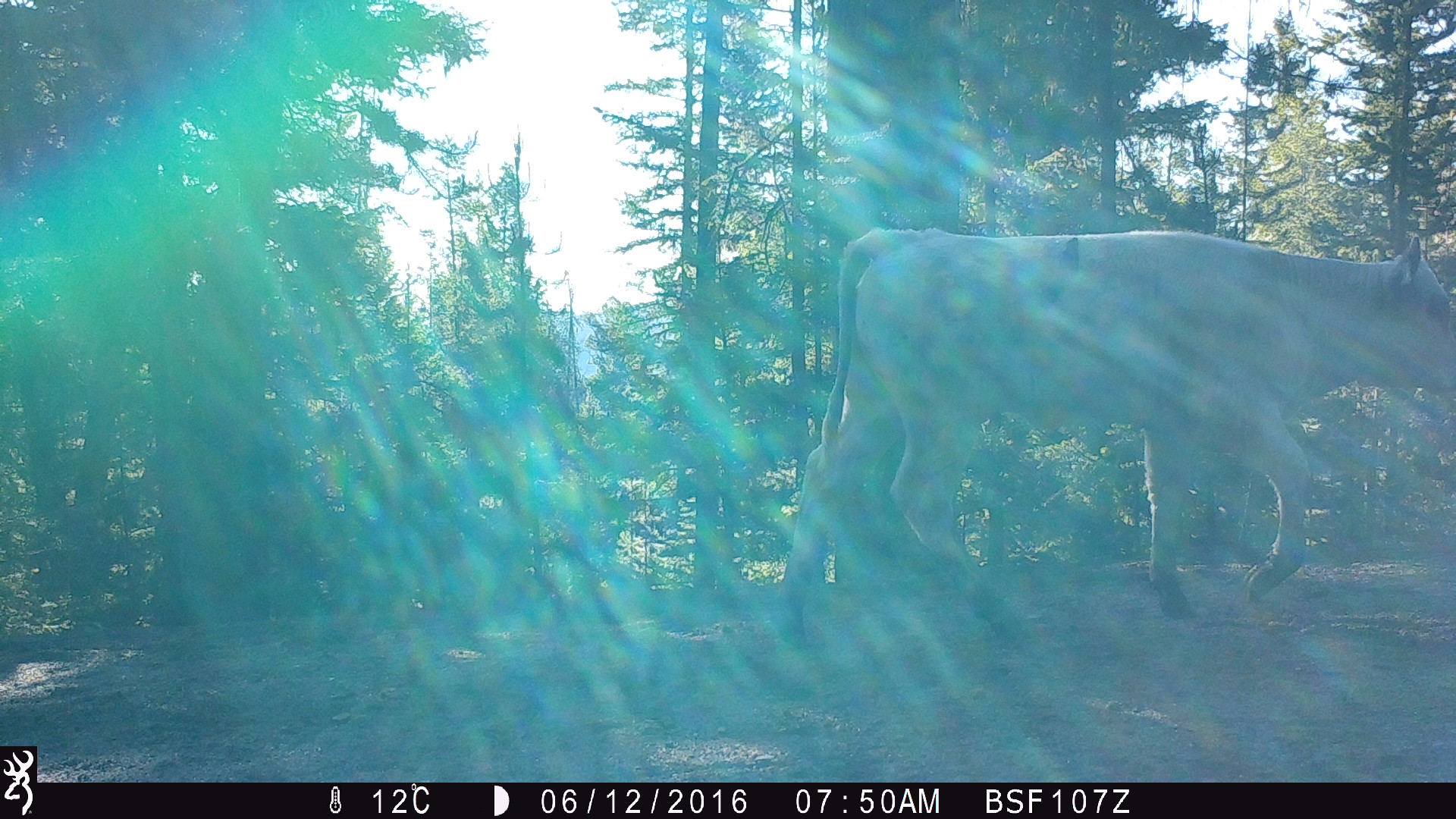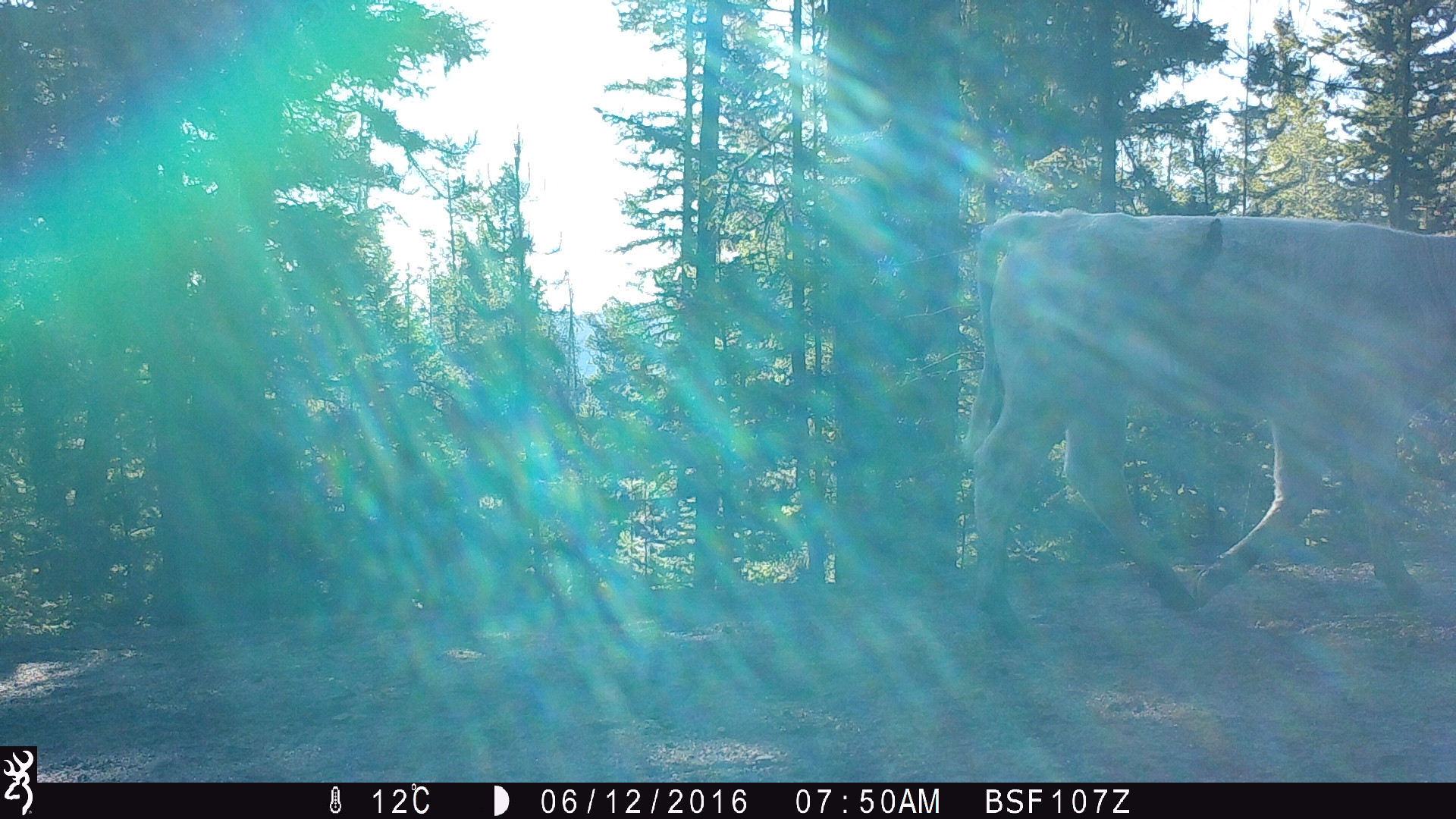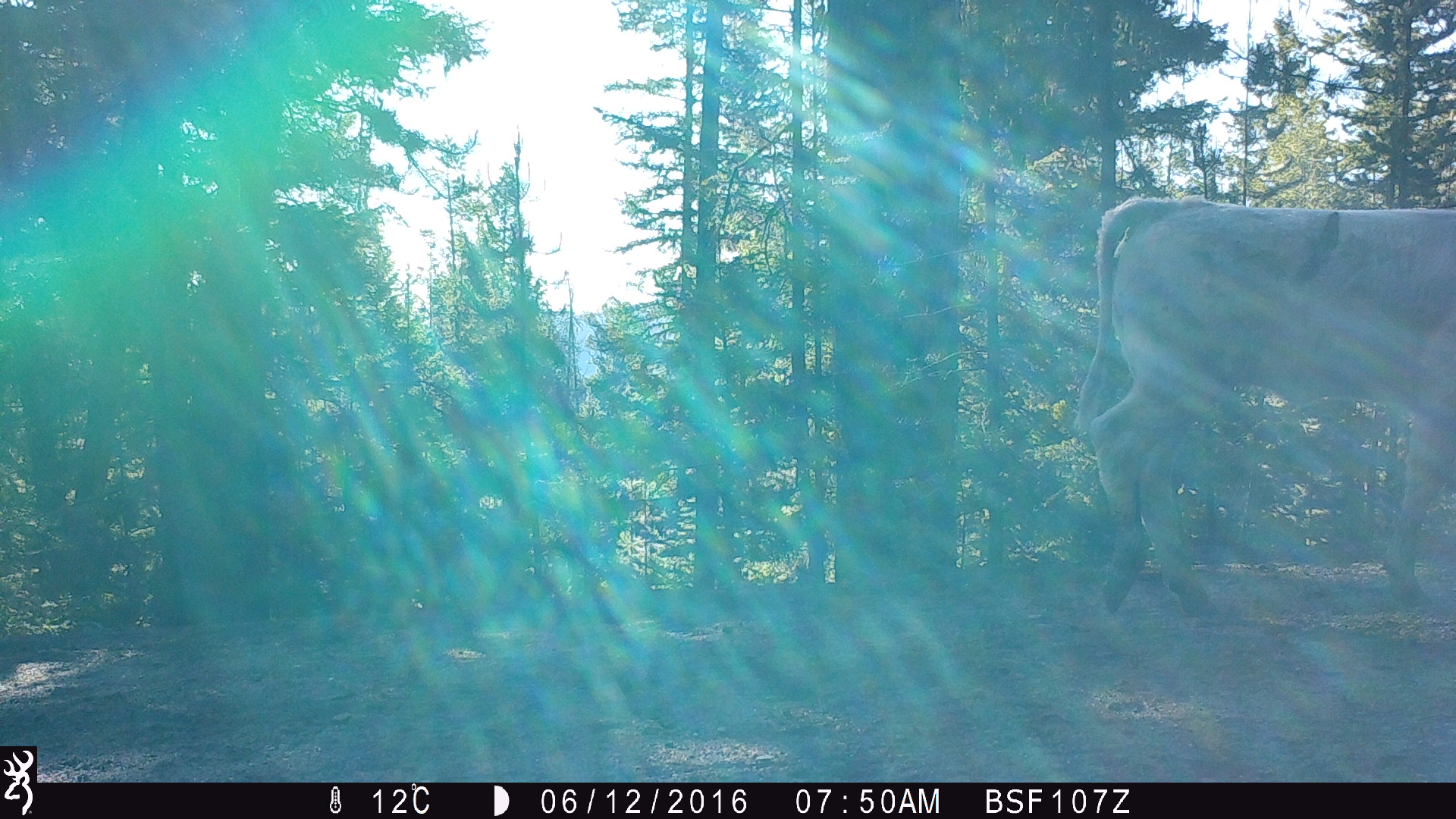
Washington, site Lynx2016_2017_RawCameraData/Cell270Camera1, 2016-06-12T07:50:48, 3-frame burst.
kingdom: Animalia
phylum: Chordata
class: Mammalia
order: Artiodactyla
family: Bovidae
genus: Bos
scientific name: Bos taurus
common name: domestic cattle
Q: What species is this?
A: Domestic cattle (Bos taurus).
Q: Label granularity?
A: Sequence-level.